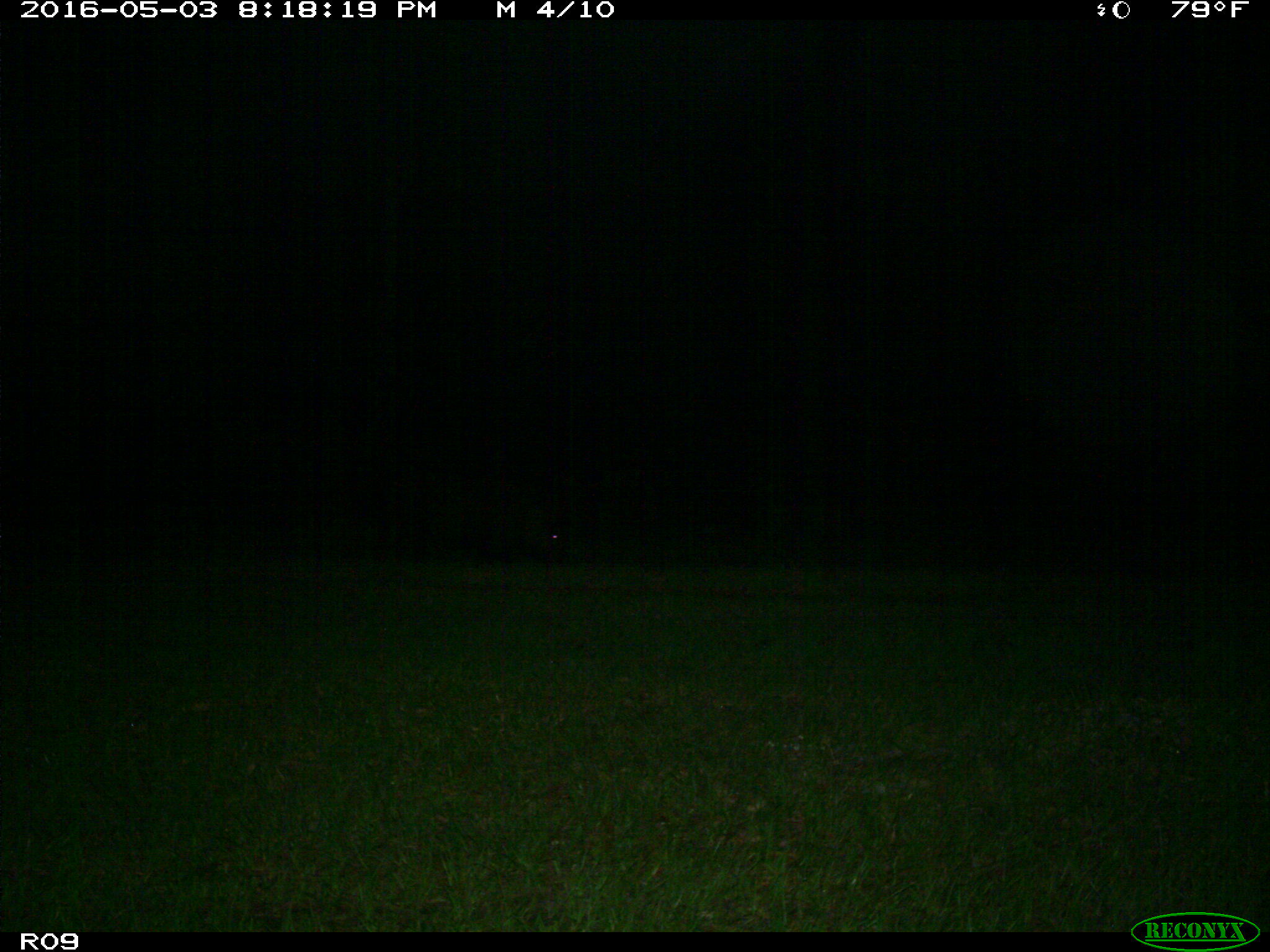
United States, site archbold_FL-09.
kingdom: Animalia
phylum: Chordata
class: Mammalia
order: Artiodactyla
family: Suidae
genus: Sus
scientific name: Sus scrofa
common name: wild boar